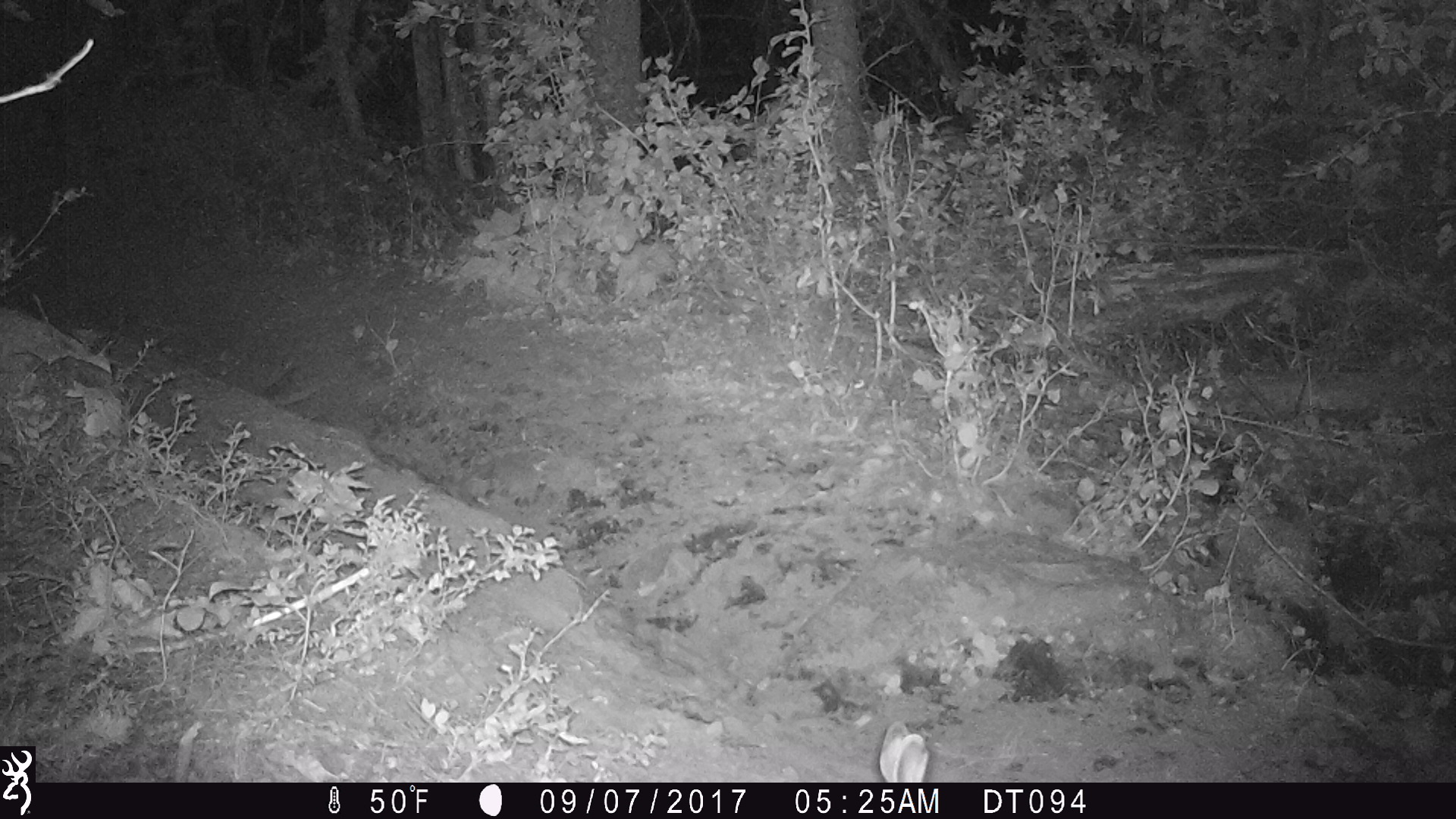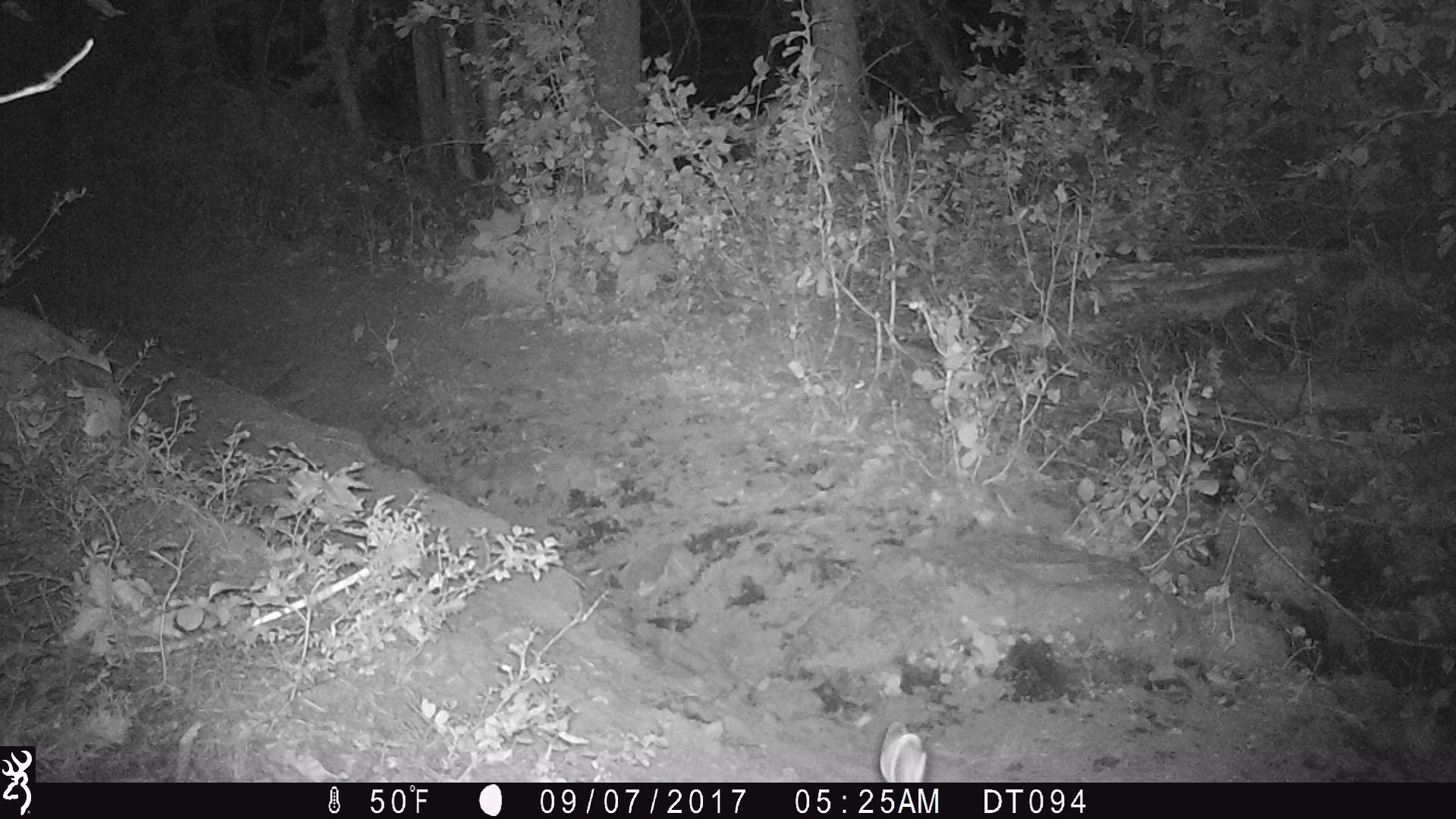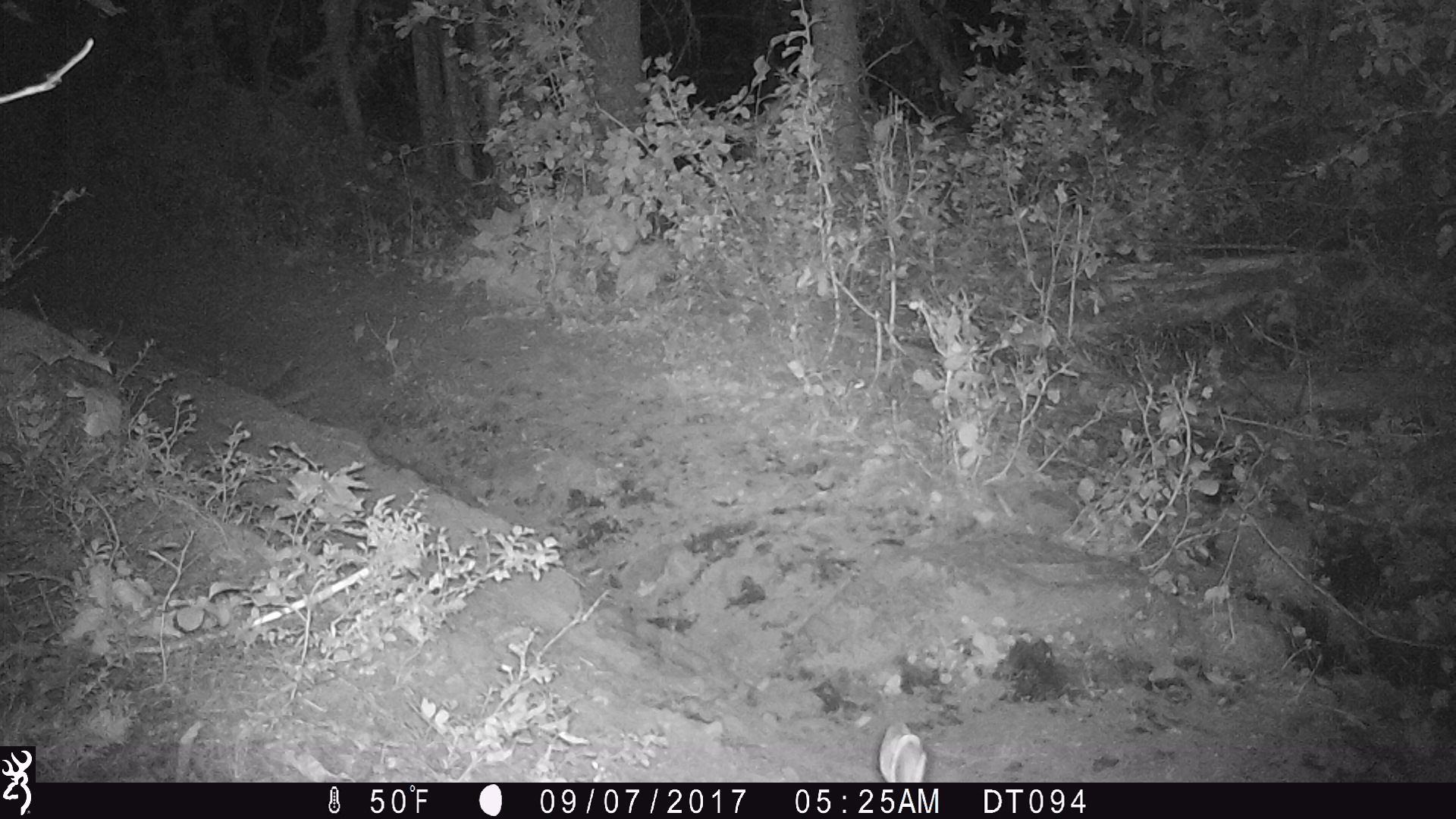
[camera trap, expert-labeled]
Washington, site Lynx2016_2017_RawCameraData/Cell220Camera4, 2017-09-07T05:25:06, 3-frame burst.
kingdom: Animalia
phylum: Chordata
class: Mammalia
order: Lagomorpha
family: Leporidae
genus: Lepus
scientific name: Lepus americanus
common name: snowshoe hare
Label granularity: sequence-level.